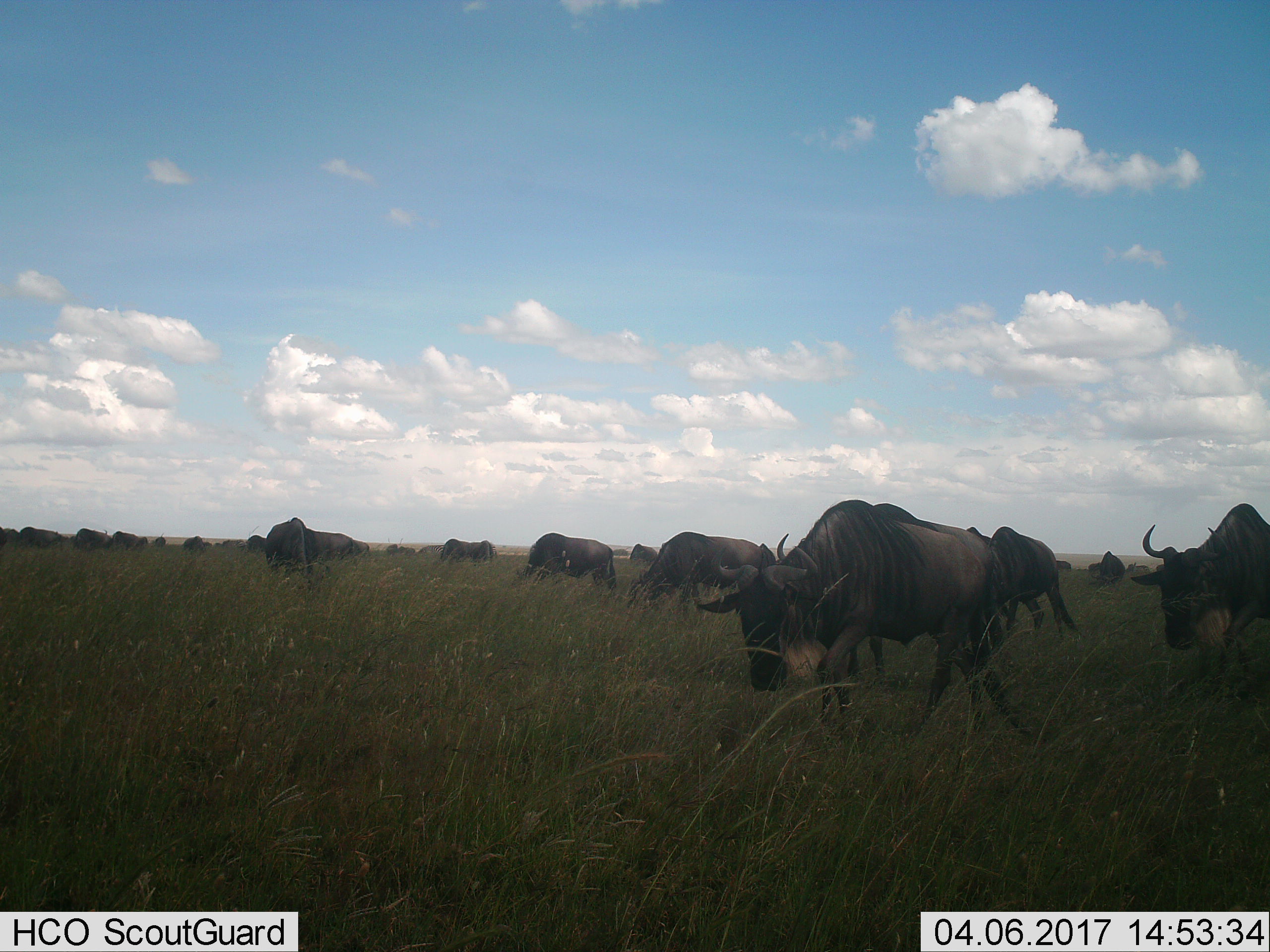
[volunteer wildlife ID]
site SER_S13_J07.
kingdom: Animalia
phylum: Chordata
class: Mammalia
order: Artiodactyla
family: Bovidae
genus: Connochaetes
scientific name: Connochaetes taurinus taurinus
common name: blue wildebeest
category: wildebeestblue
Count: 11-50.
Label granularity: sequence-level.